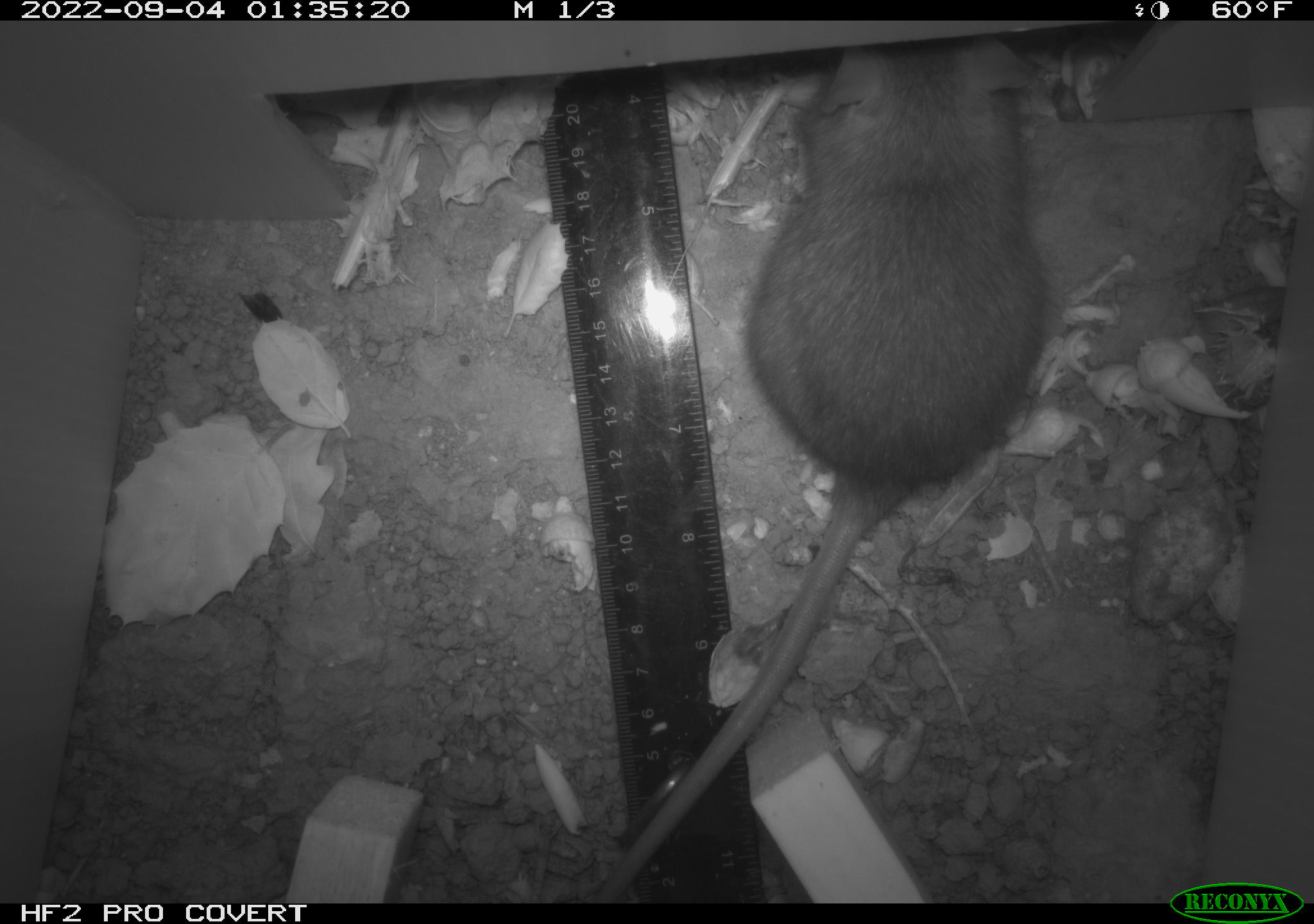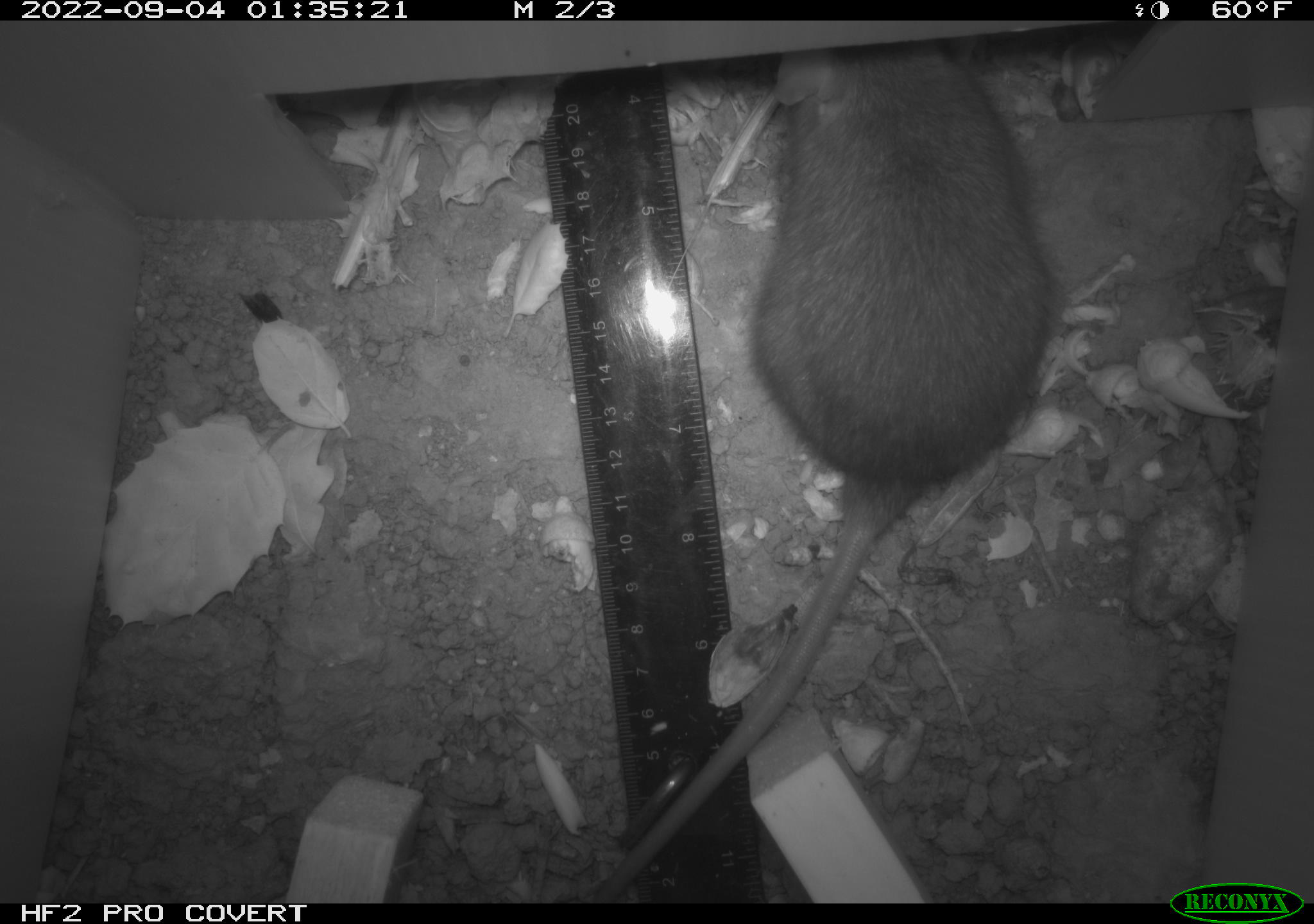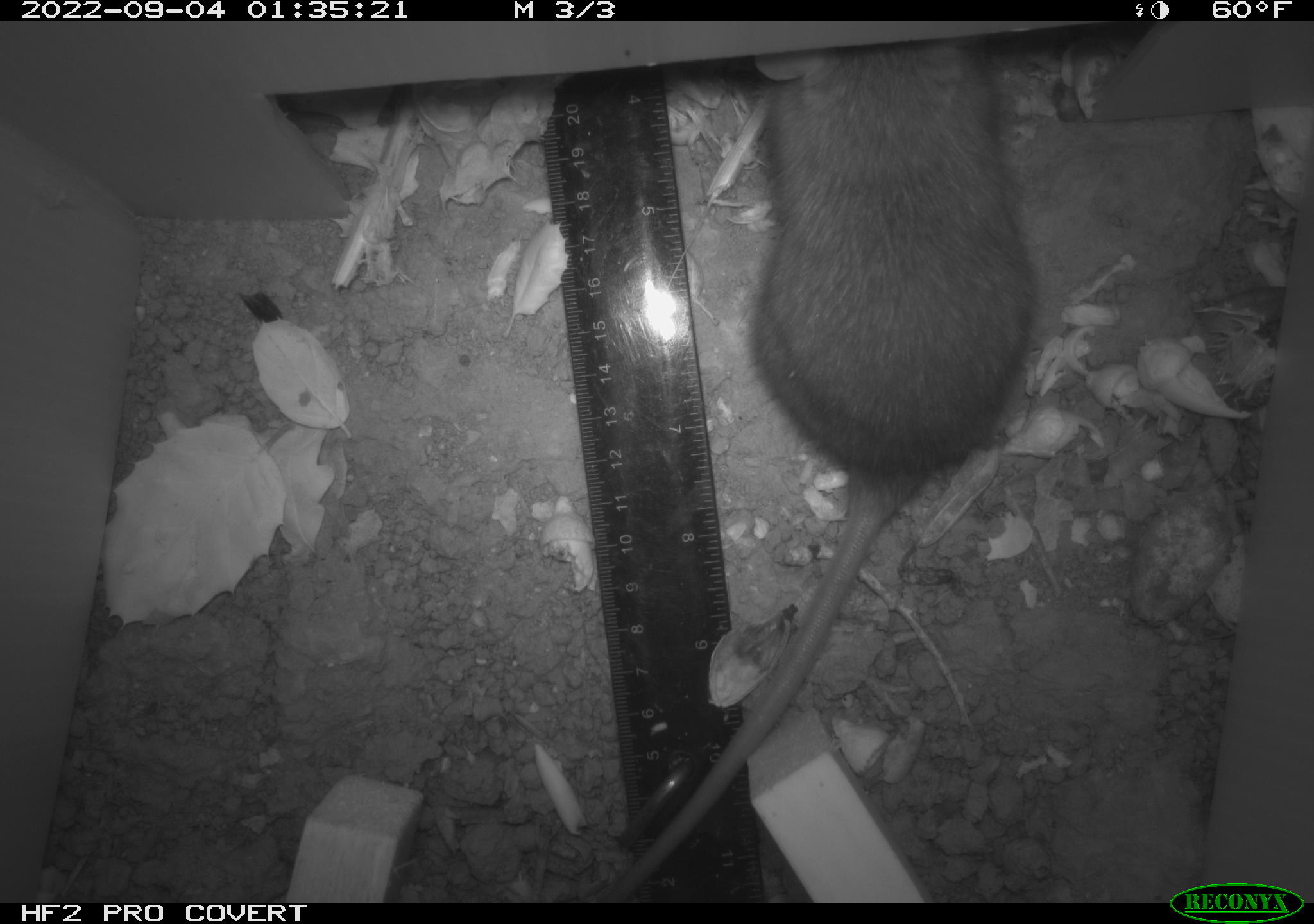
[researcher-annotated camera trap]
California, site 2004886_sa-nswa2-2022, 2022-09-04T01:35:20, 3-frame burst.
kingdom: Animalia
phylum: Chordata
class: Mammalia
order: Rodentia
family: Muridae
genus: Rattus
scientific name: Rattus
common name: rat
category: rattus species